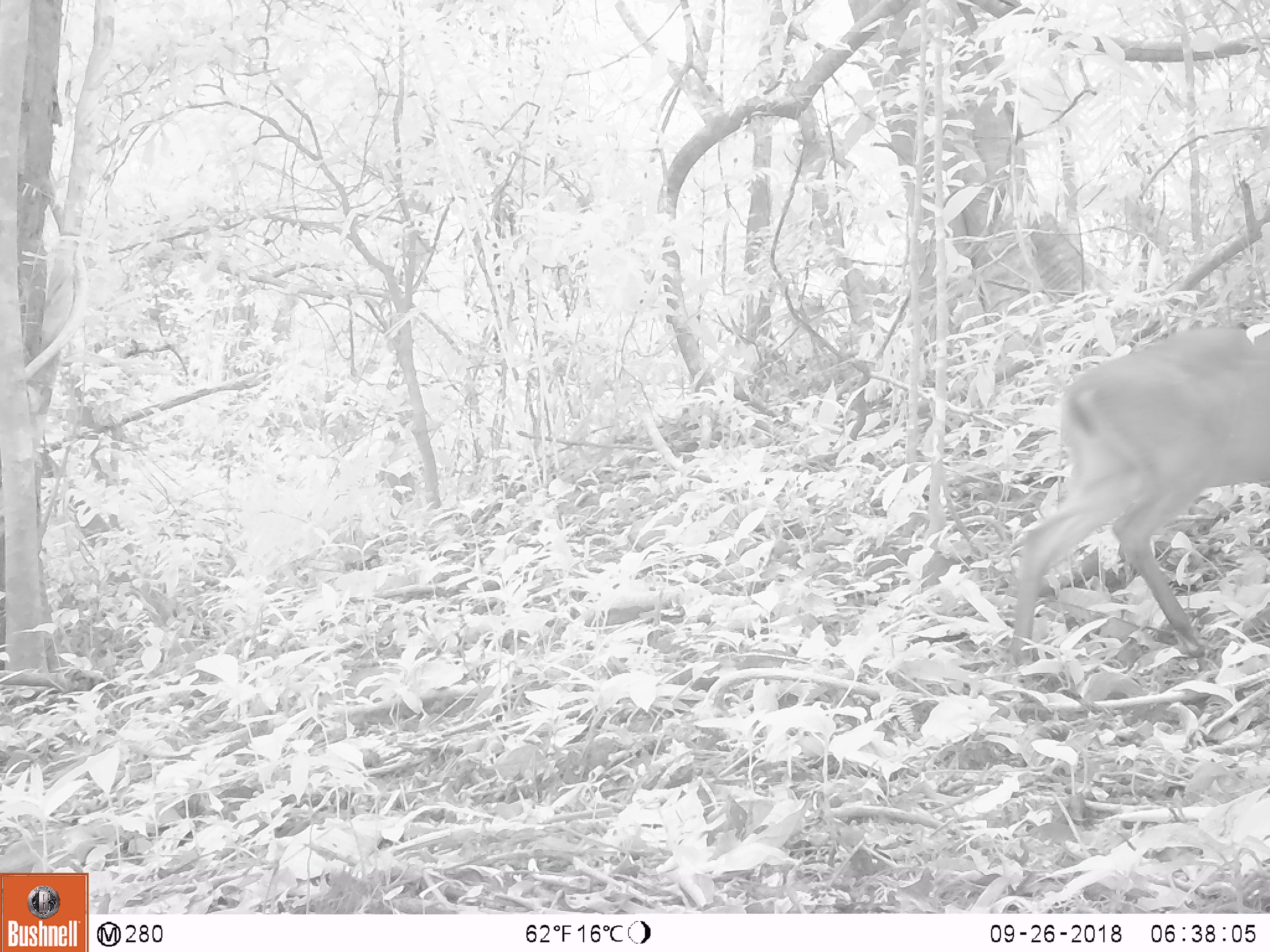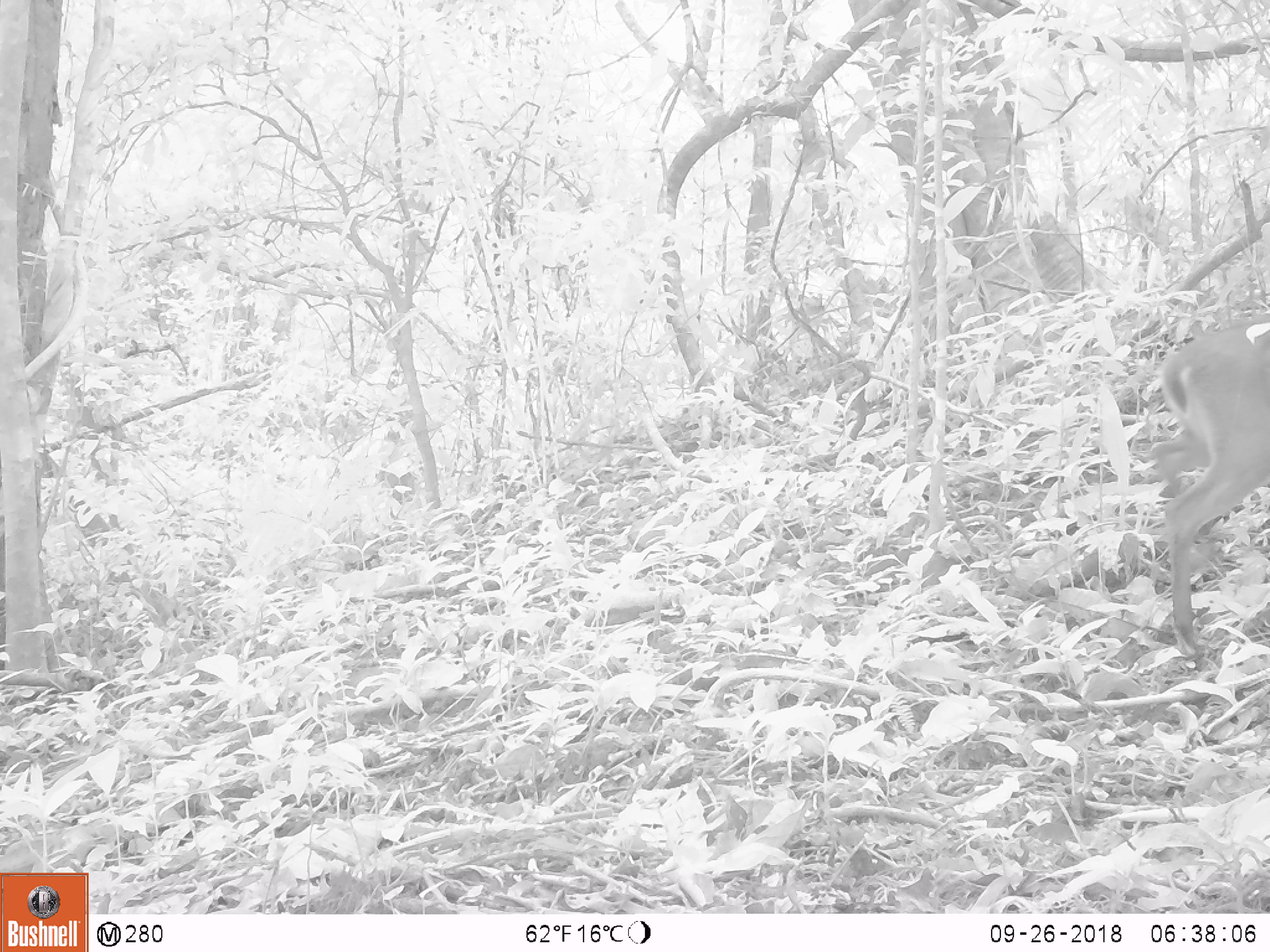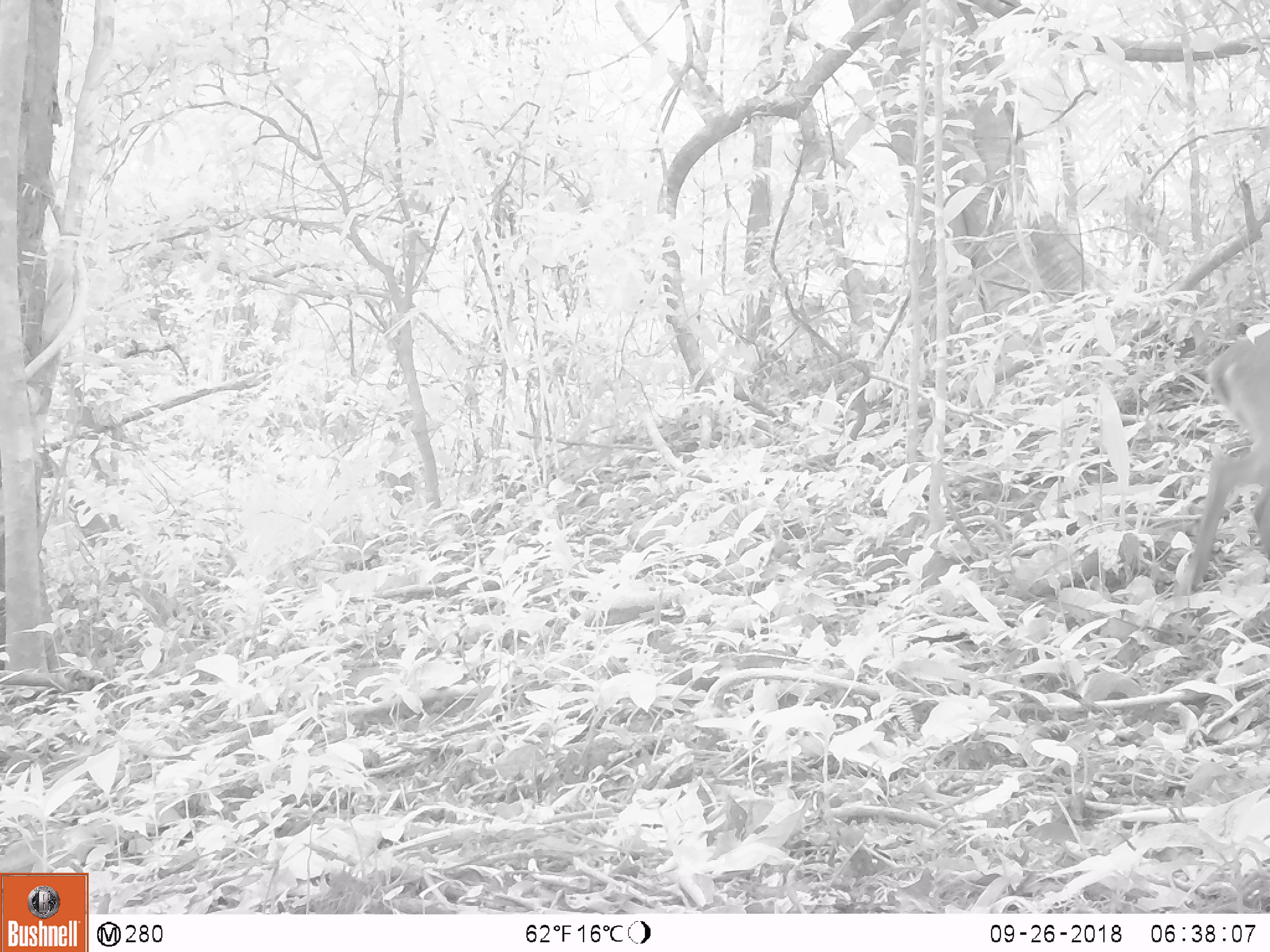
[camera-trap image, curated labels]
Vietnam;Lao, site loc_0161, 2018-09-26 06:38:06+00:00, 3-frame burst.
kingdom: Animalia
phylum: Chordata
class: Mammalia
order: Artiodactyla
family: Cervidae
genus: Muntiacus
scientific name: Muntiacus vuquangensis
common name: large-antlered muntjac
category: large antlered muntjac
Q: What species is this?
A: Large antlered muntjac (large-antlered muntjac) (Muntiacus vuquangensis).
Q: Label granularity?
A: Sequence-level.